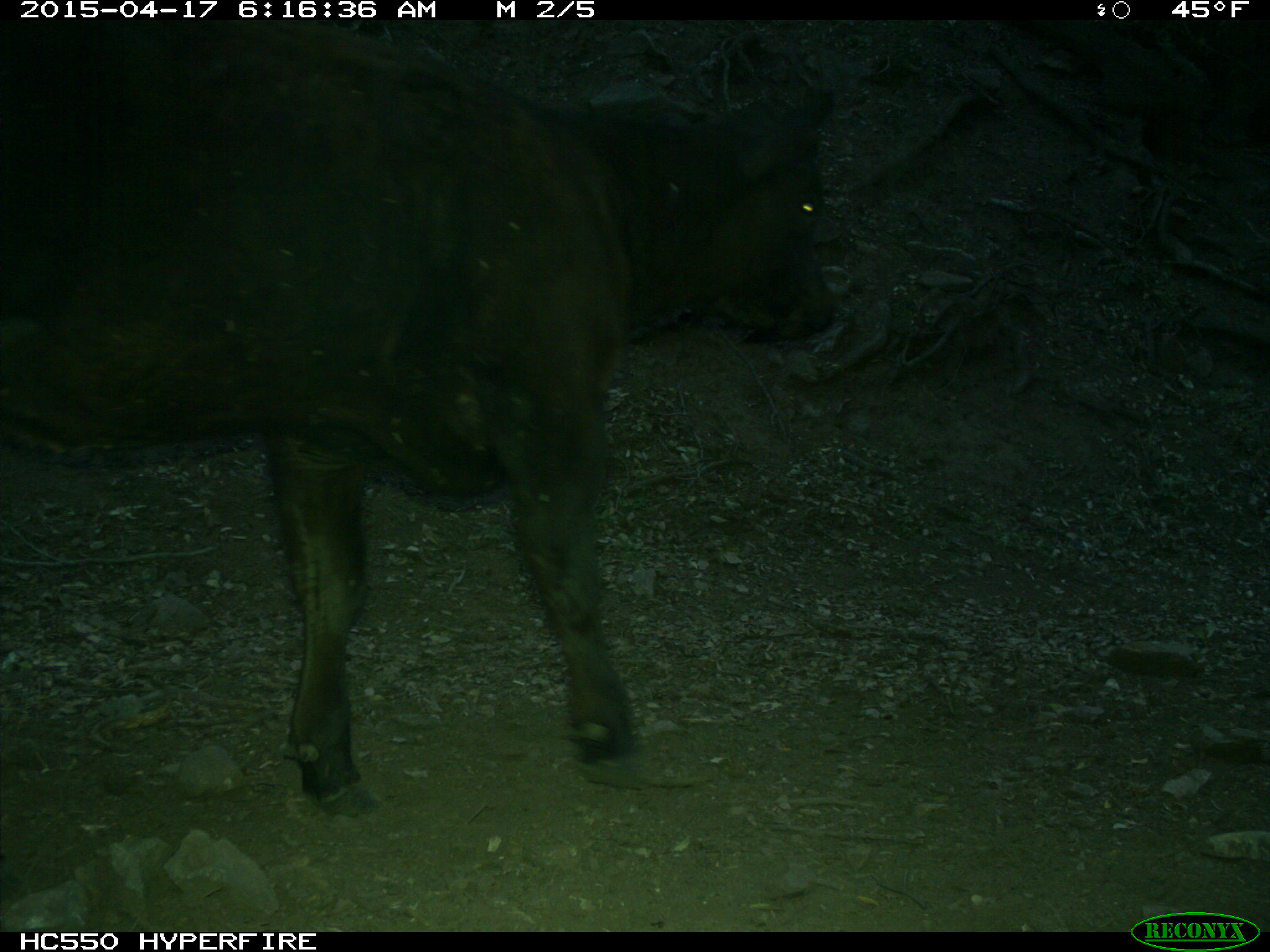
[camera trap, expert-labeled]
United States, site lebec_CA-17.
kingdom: Animalia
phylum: Chordata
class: Mammalia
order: Artiodactyla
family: Bovidae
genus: Bos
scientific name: Bos taurus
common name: domestic cow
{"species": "Bos taurus (domestic cow)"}